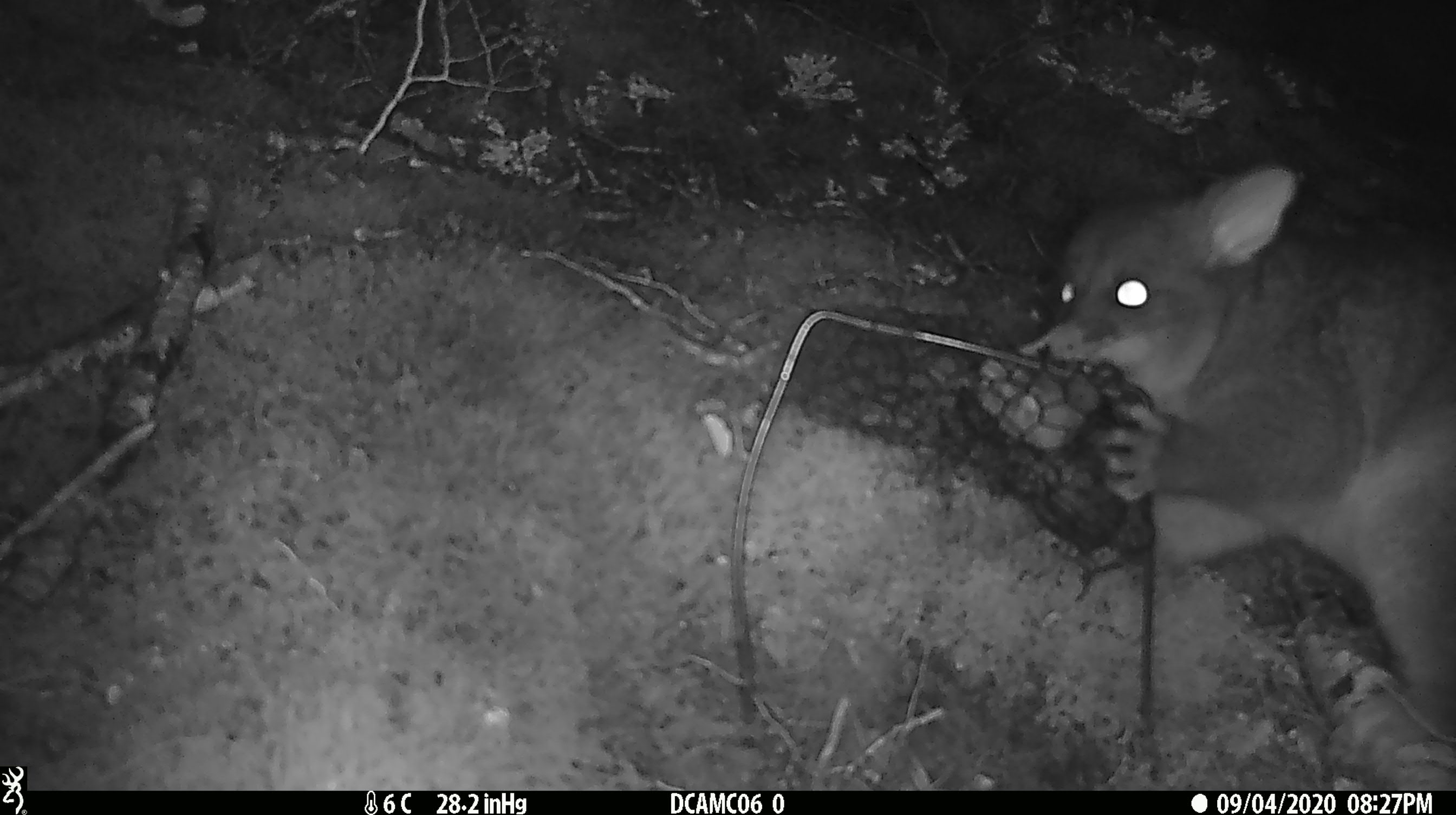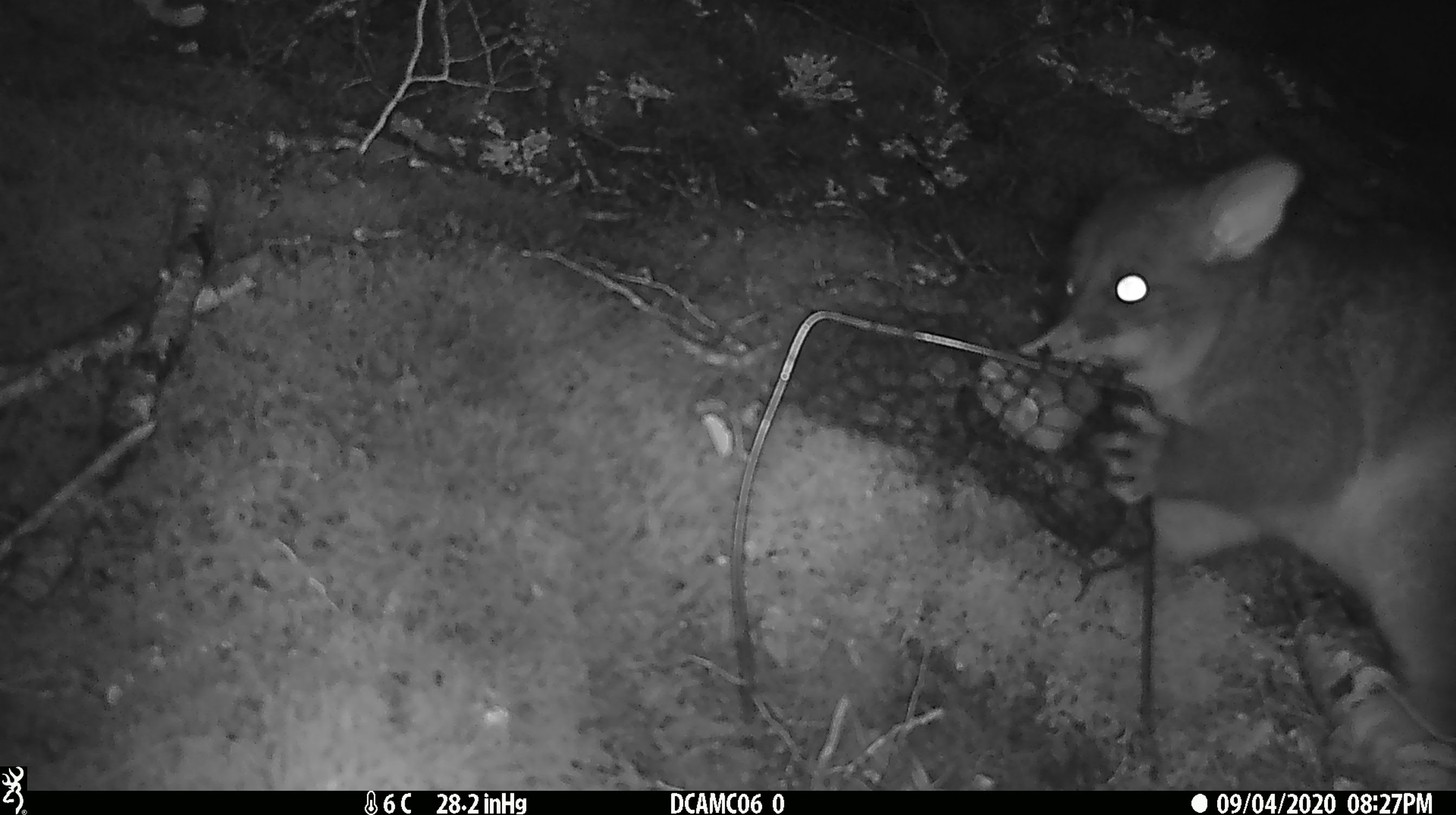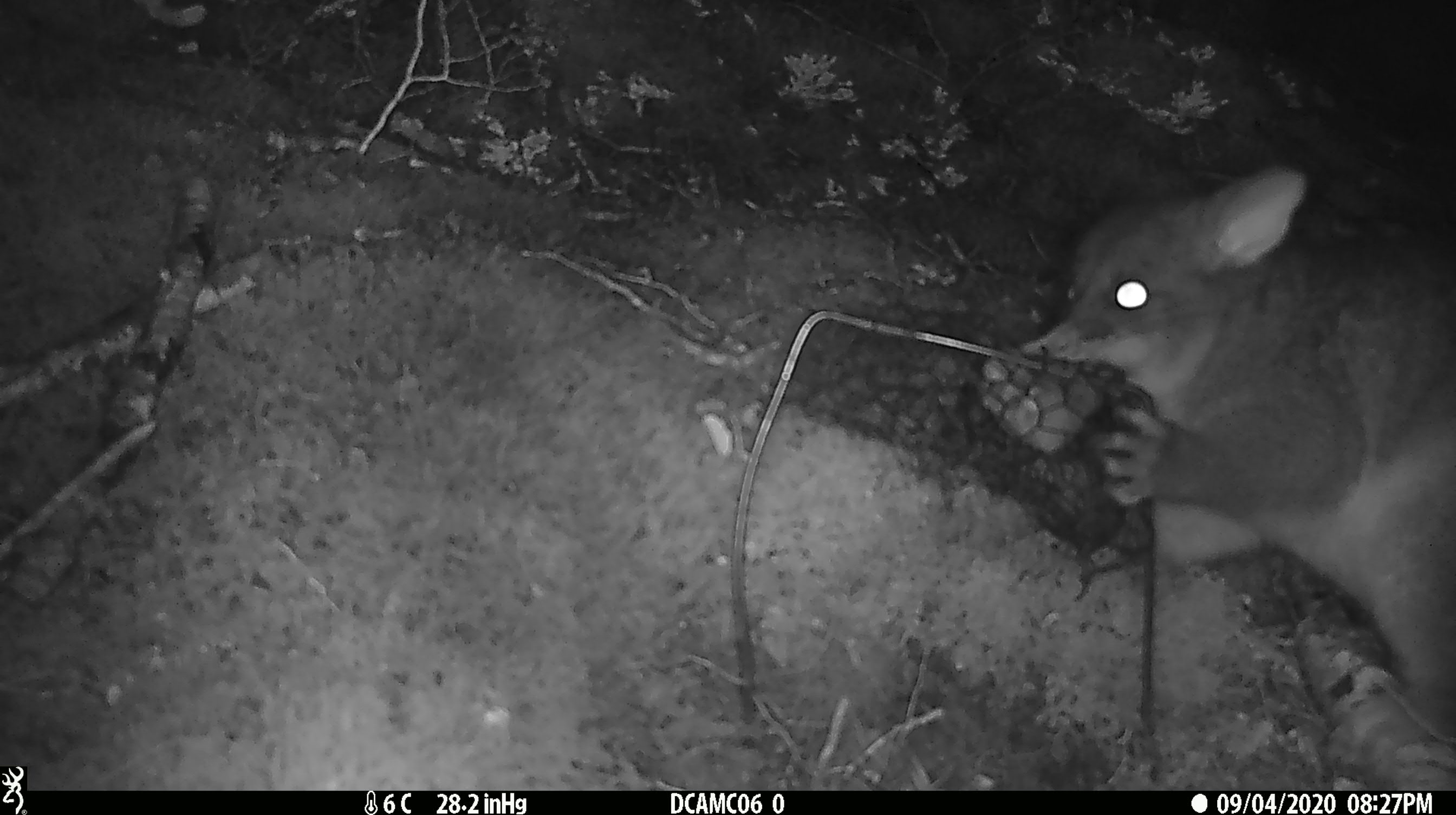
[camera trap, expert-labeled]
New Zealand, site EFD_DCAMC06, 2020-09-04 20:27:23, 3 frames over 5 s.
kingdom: Animalia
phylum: Chordata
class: Mammalia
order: Diprotodontia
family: Phalangeridae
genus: Trichosurus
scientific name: Trichosurus vulpecula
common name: common brushtail possum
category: possum